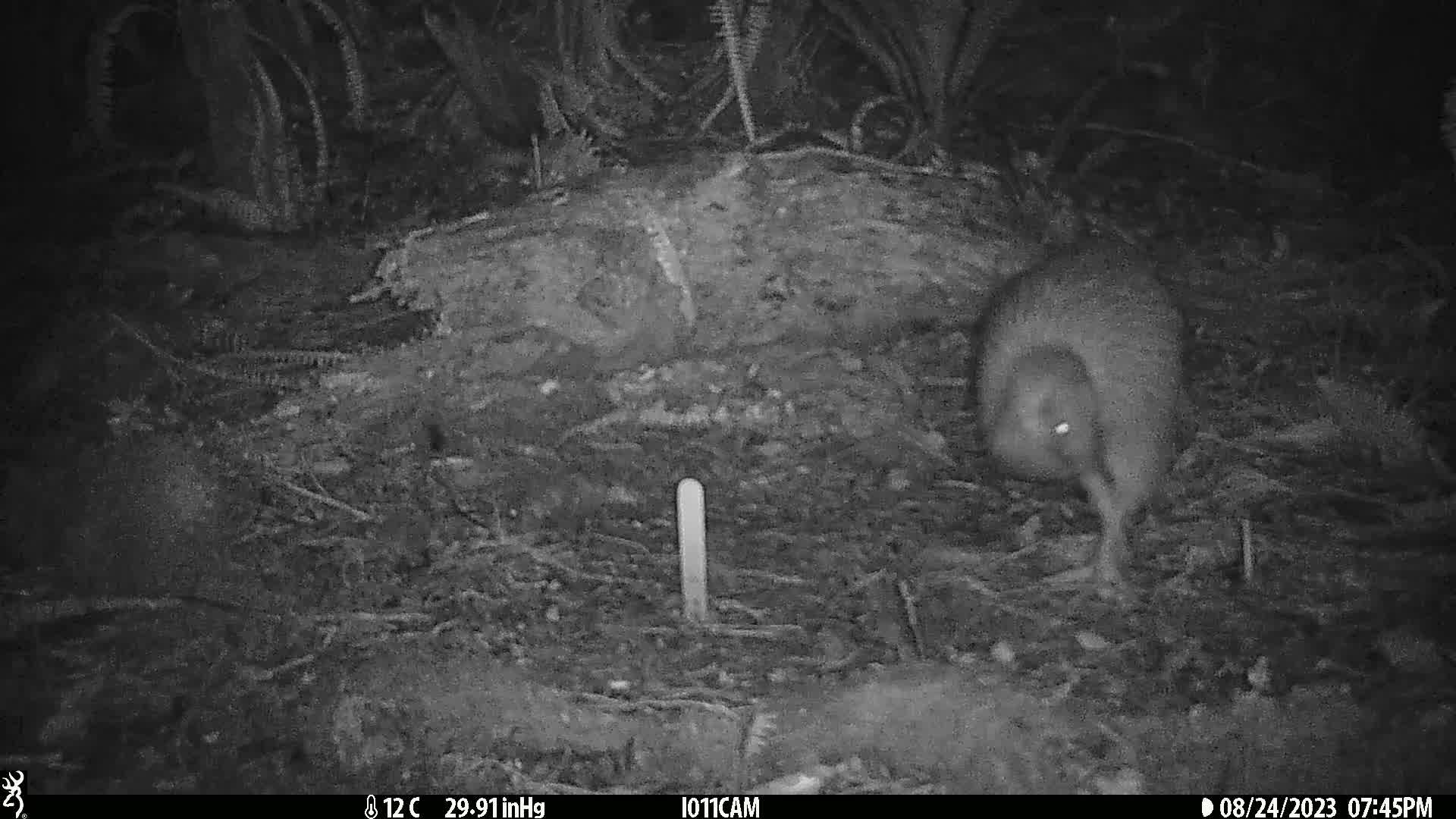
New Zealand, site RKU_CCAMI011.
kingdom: Animalia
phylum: Chordata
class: Aves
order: Apterygiformes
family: Apterygidae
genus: Apteryx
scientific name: Apteryx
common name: kiwi